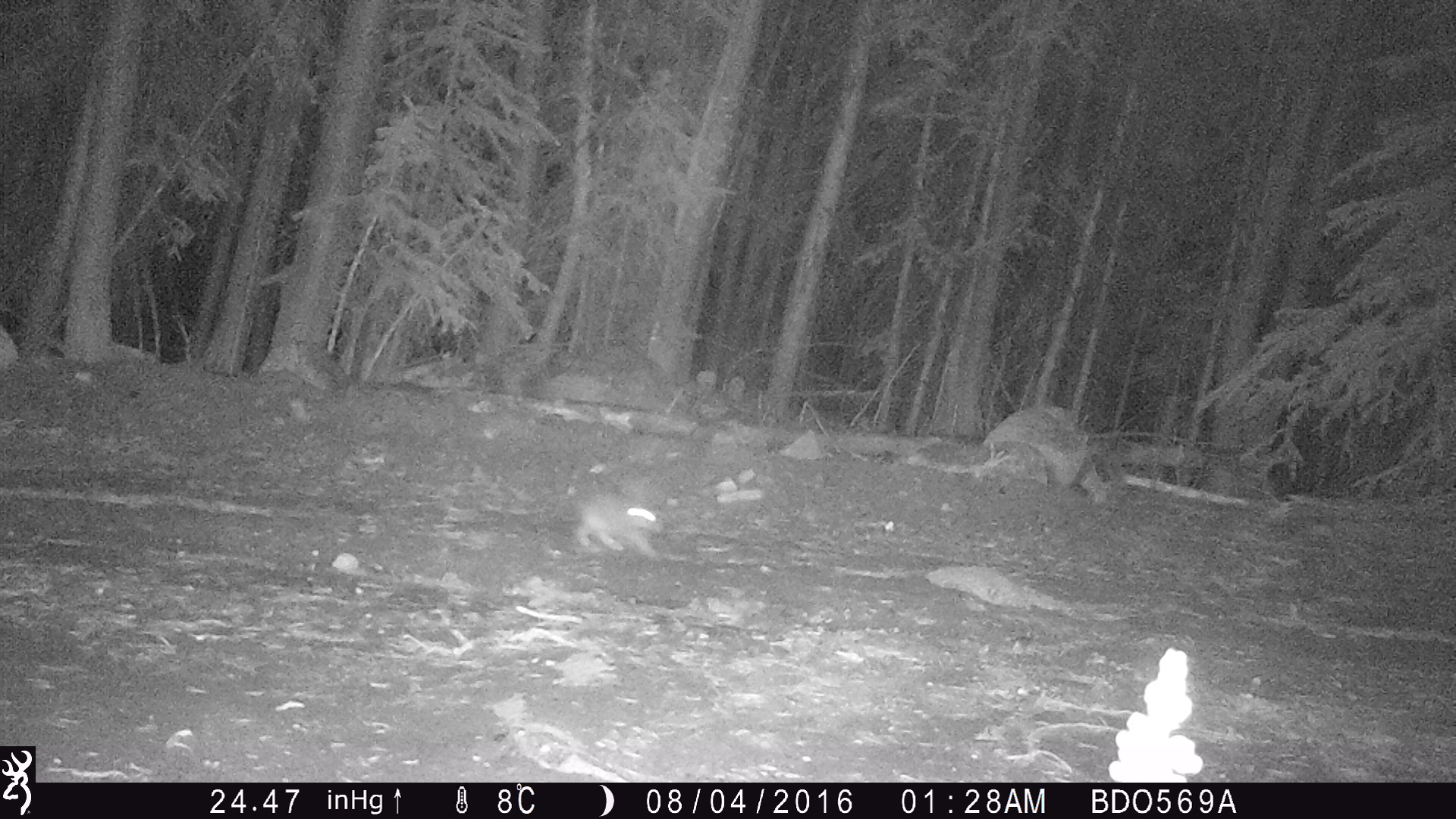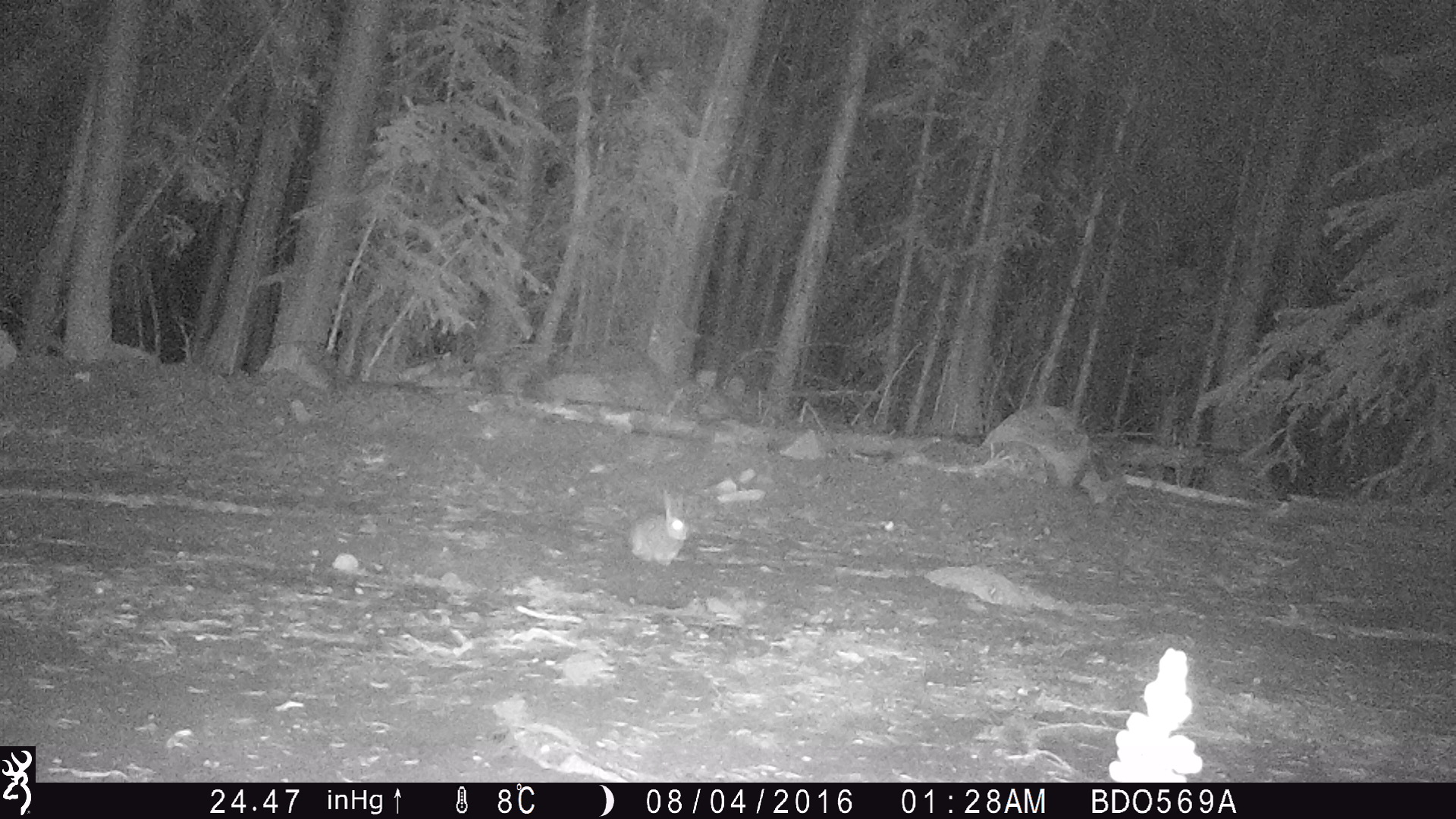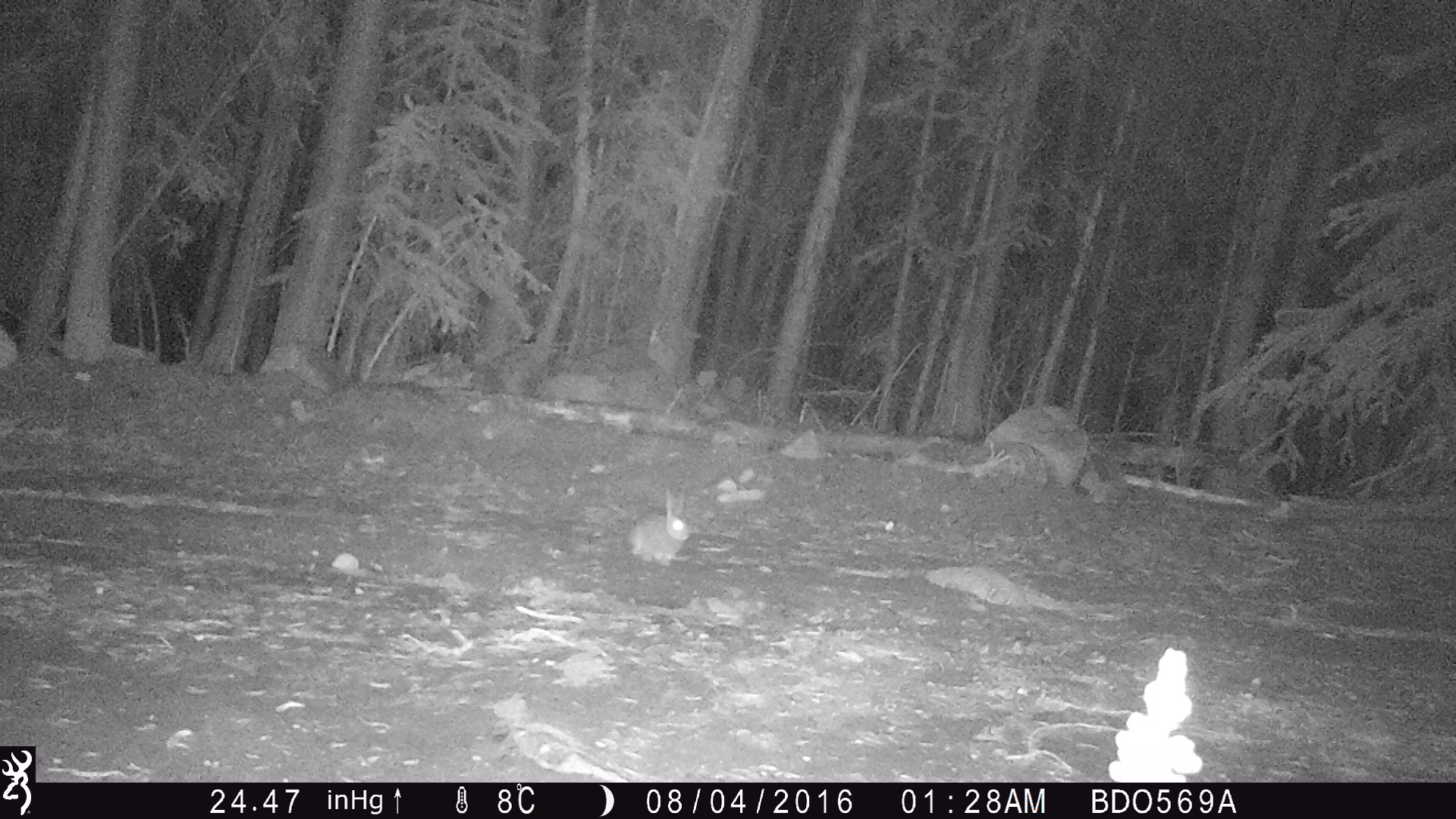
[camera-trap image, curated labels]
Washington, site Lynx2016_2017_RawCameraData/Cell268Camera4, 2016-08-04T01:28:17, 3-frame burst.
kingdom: Animalia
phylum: Chordata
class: Mammalia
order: Lagomorpha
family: Leporidae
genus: Lepus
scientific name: Lepus americanus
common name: snowshoe hare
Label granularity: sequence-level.